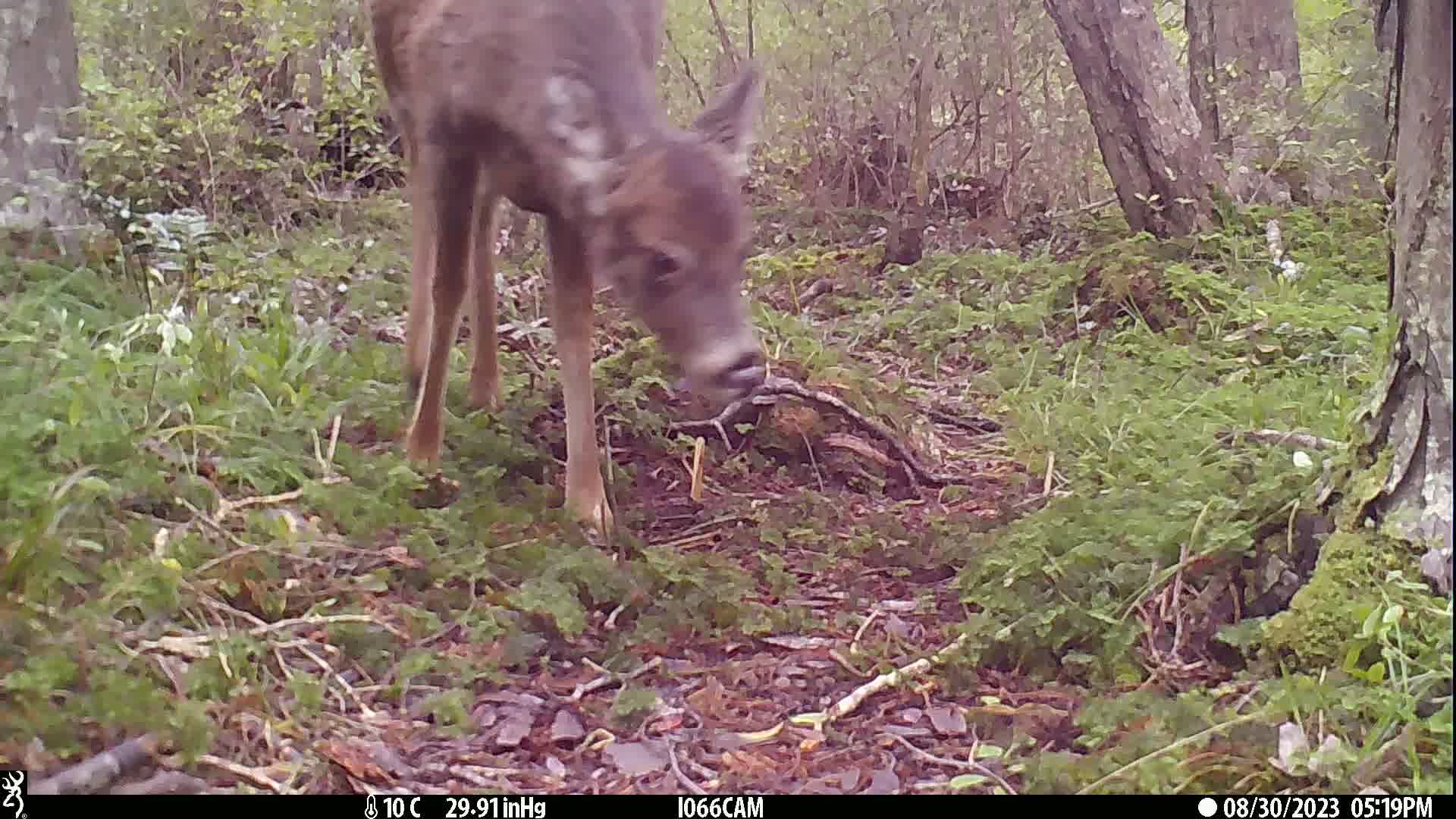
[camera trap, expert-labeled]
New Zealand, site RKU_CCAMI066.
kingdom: Animalia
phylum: Chordata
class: Mammalia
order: Artiodactyla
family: Cervidae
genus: Odocoileus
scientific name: Odocoileus virginianus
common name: white-tailed deer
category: white tailed deer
White tailed deer (white-tailed deer) (Odocoileus virginianus).